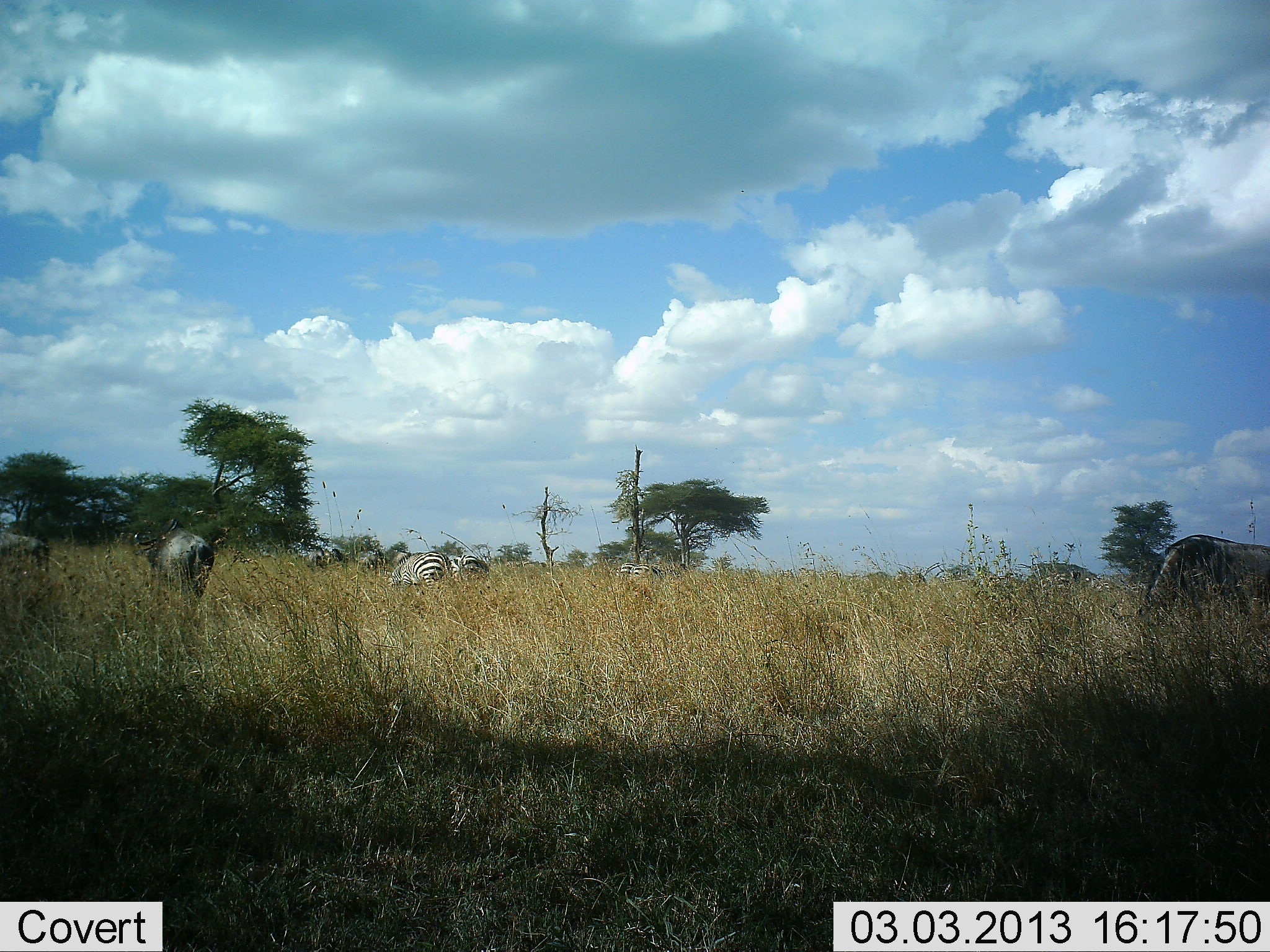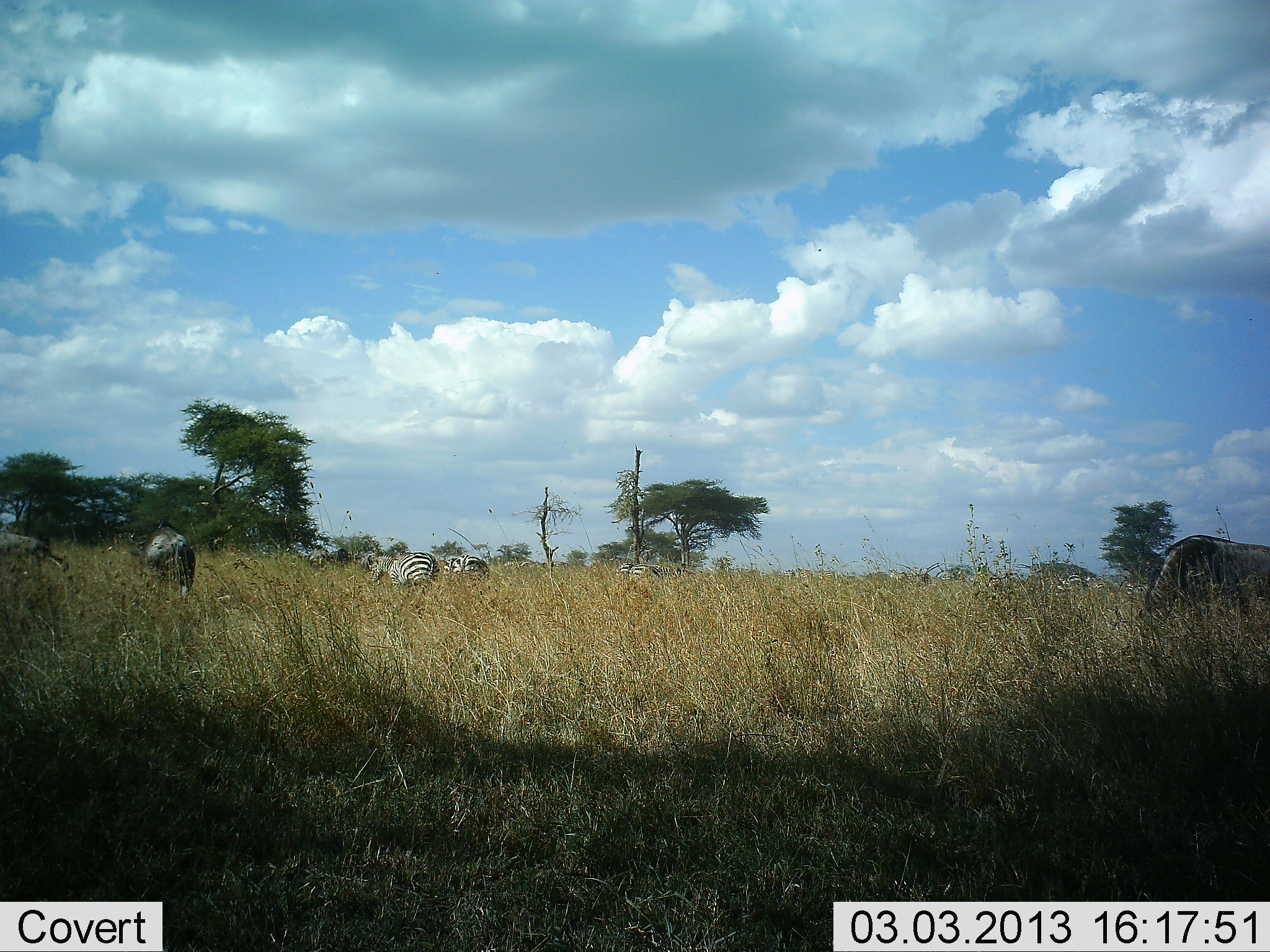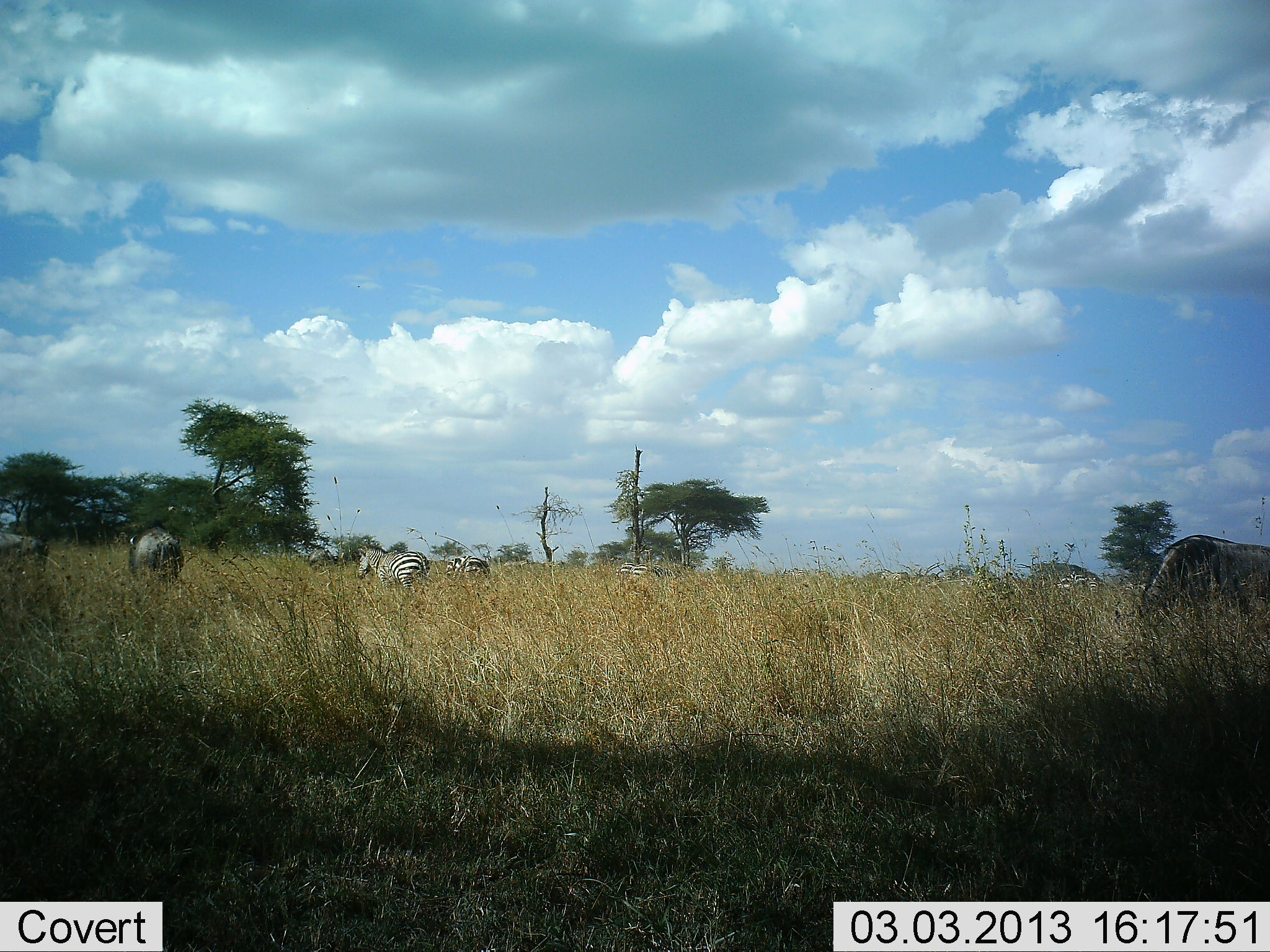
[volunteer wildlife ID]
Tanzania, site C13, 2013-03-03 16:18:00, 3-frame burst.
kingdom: Animalia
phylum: Chordata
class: Mammalia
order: Artiodactyla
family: Bovidae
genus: Connochaetes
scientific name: Connochaetes taurinus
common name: blue wildebeest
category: wildebeest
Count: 3.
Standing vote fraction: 33%.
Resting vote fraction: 0%.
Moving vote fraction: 47%.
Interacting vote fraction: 0%.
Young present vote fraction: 0%.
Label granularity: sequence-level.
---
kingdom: Animalia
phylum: Chordata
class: Mammalia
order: Perissodactyla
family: Equidae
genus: Equus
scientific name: Equus quagga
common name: plains zebra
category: zebra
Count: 4.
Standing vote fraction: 41%.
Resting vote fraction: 0%.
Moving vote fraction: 45%.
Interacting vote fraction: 0%.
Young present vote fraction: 0%.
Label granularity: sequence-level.